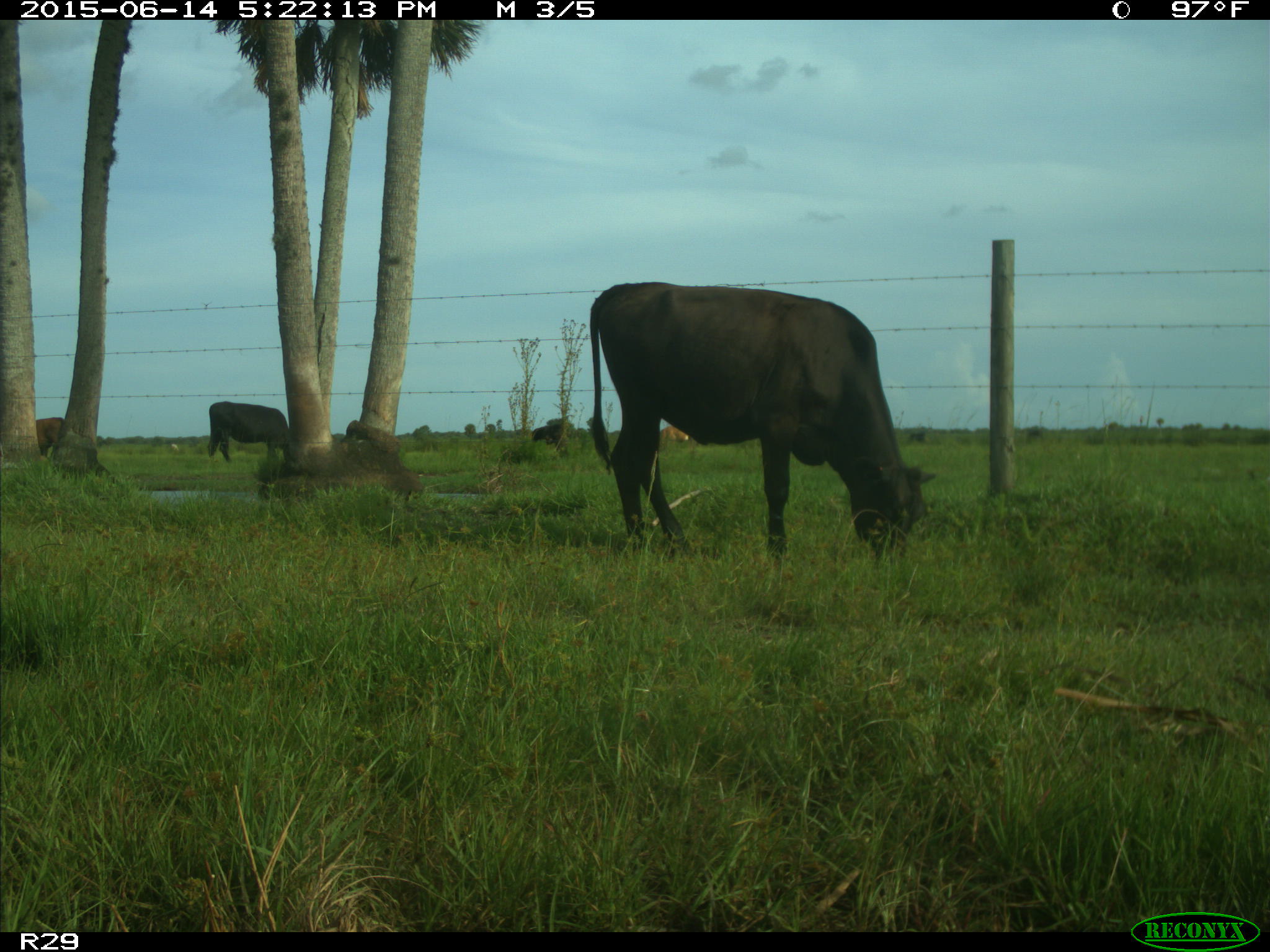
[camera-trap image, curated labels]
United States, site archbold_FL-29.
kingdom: Animalia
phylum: Chordata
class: Mammalia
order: Artiodactyla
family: Bovidae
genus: Bos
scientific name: Bos taurus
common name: domestic cow